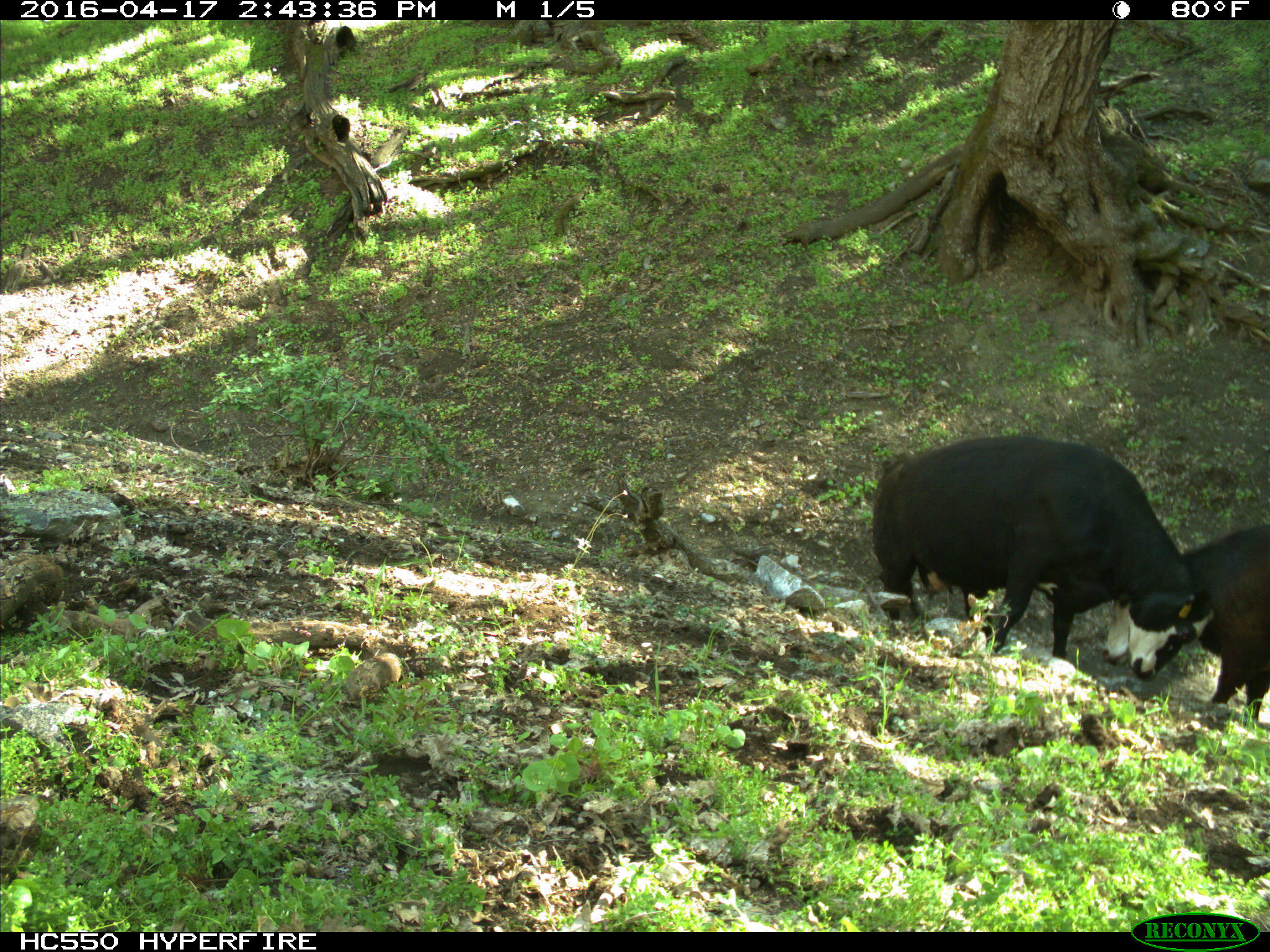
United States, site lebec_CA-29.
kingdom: Animalia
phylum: Chordata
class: Mammalia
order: Artiodactyla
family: Bovidae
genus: Bos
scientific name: Bos taurus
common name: domestic cow